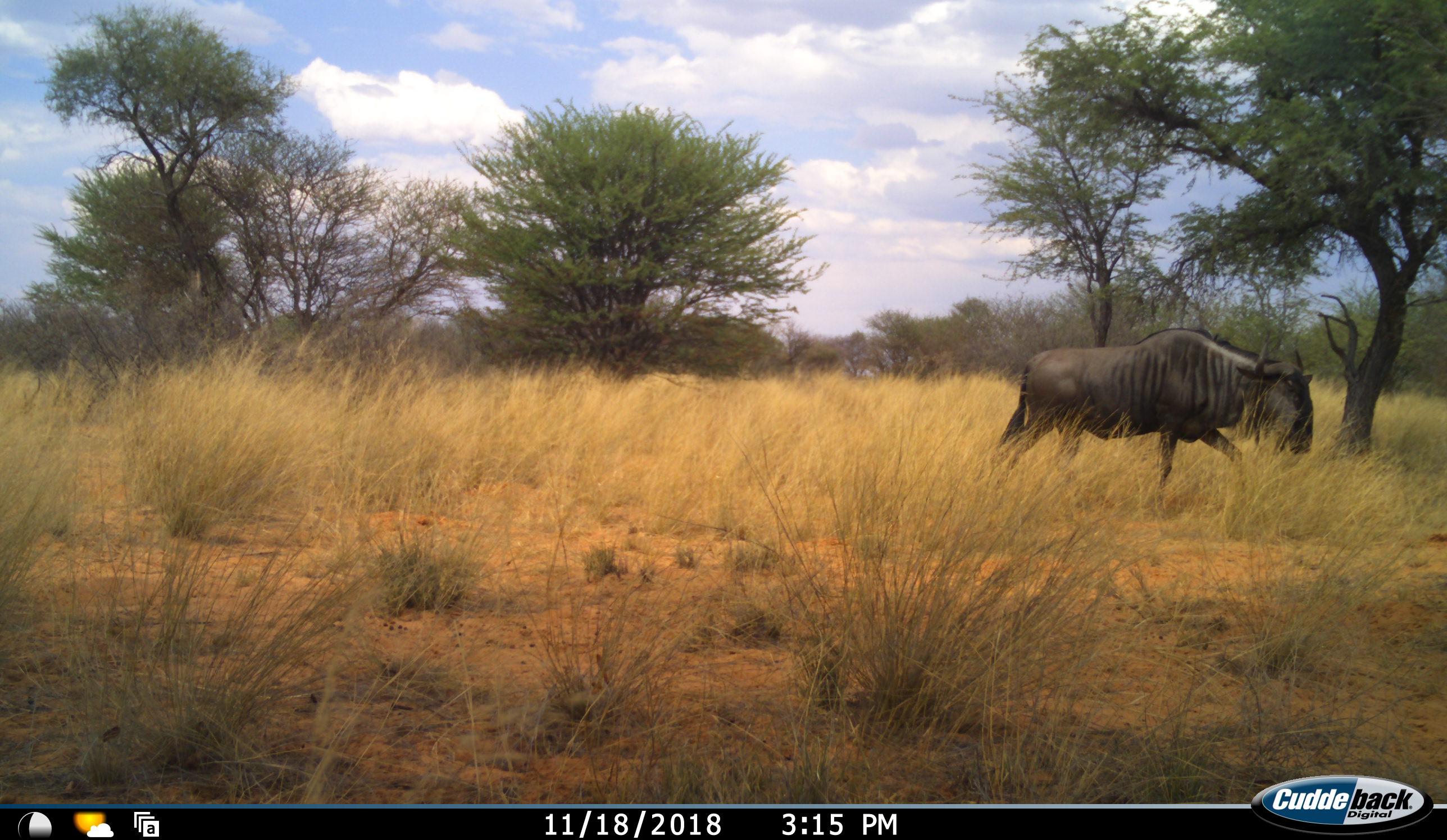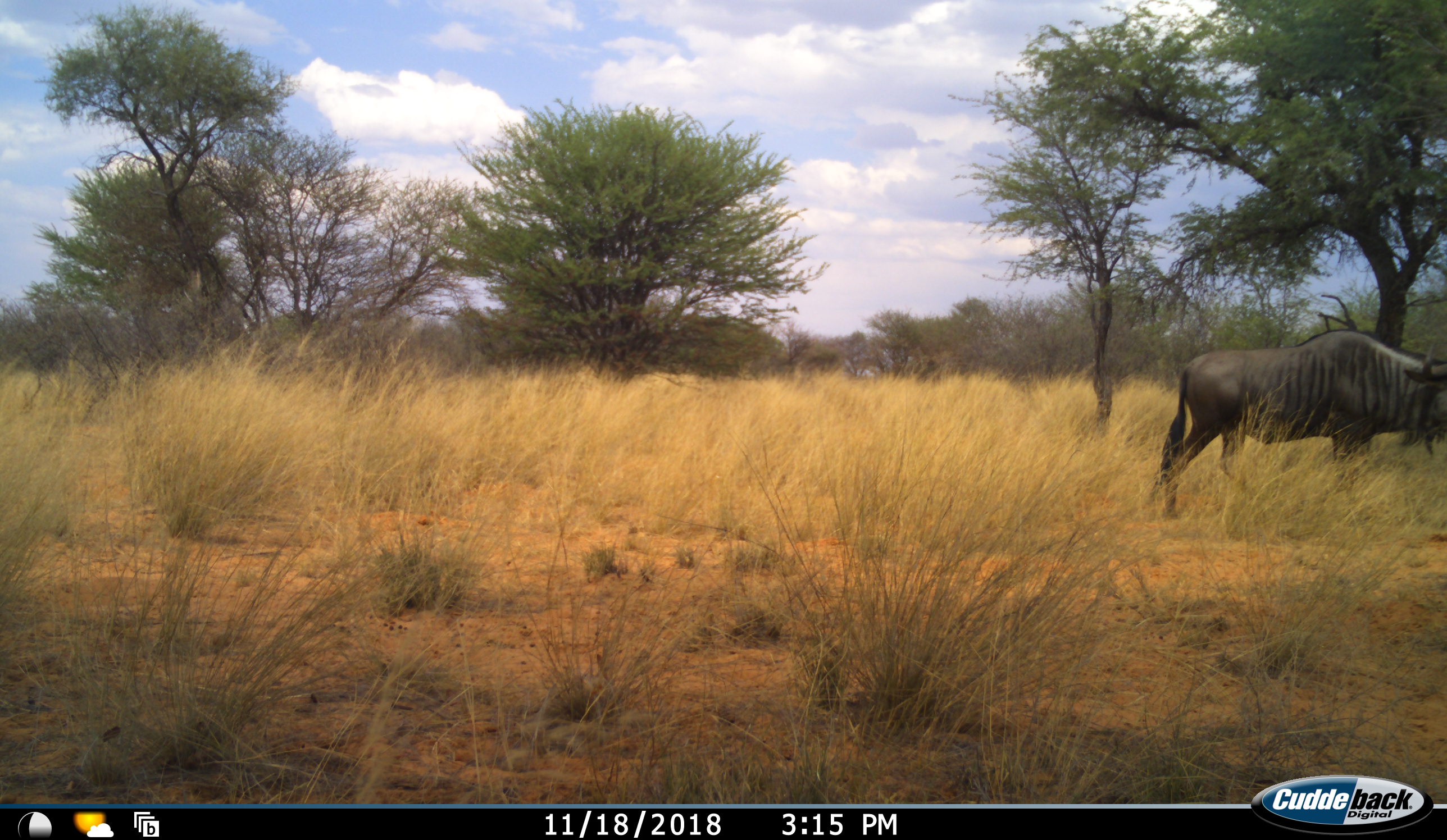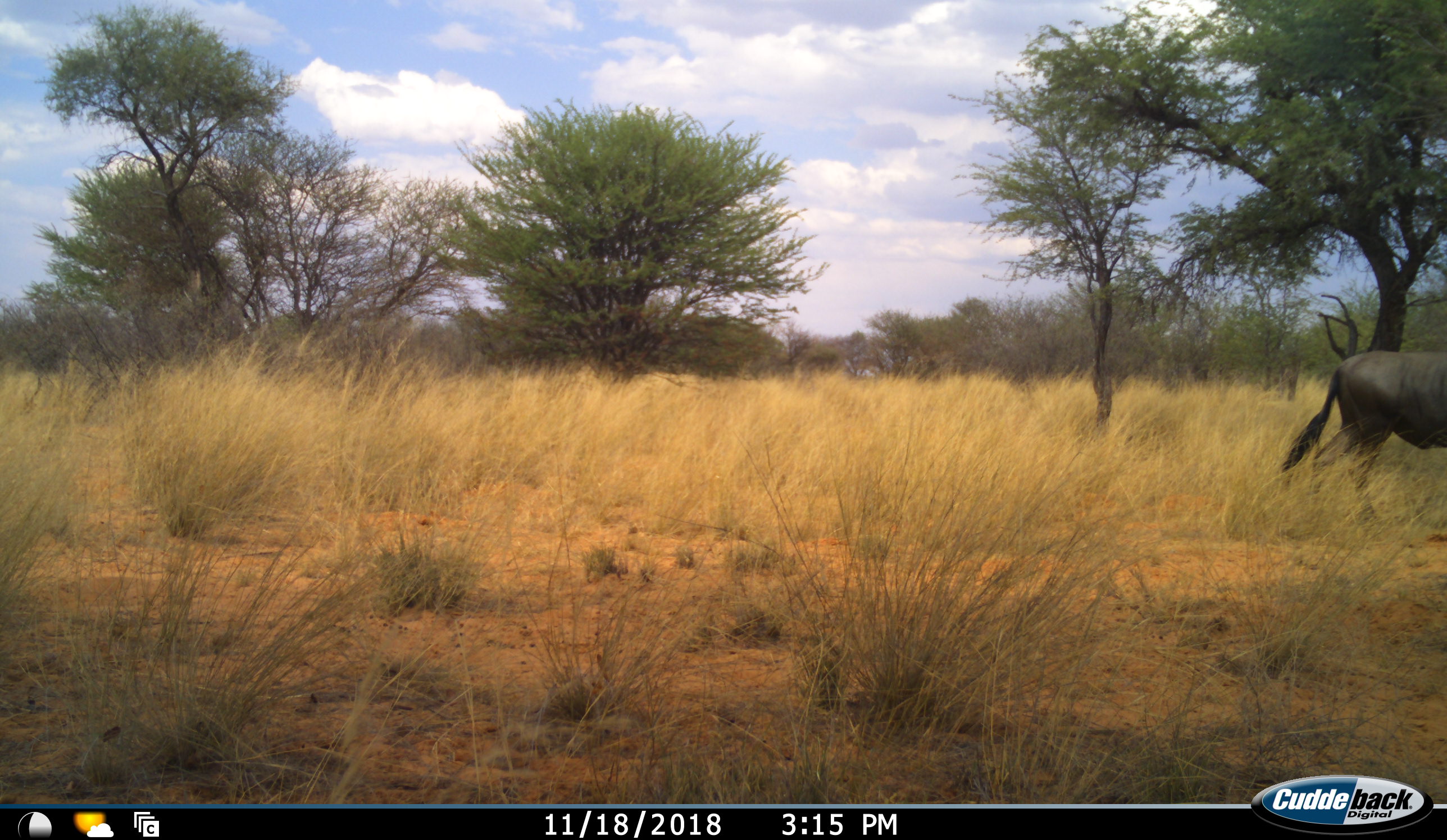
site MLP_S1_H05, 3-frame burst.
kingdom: Animalia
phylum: Chordata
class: Mammalia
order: Artiodactyla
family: Bovidae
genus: Connochaetes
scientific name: Connochaetes taurinus taurinus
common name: blue wildebeest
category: wildebeestblue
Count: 1.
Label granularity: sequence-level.